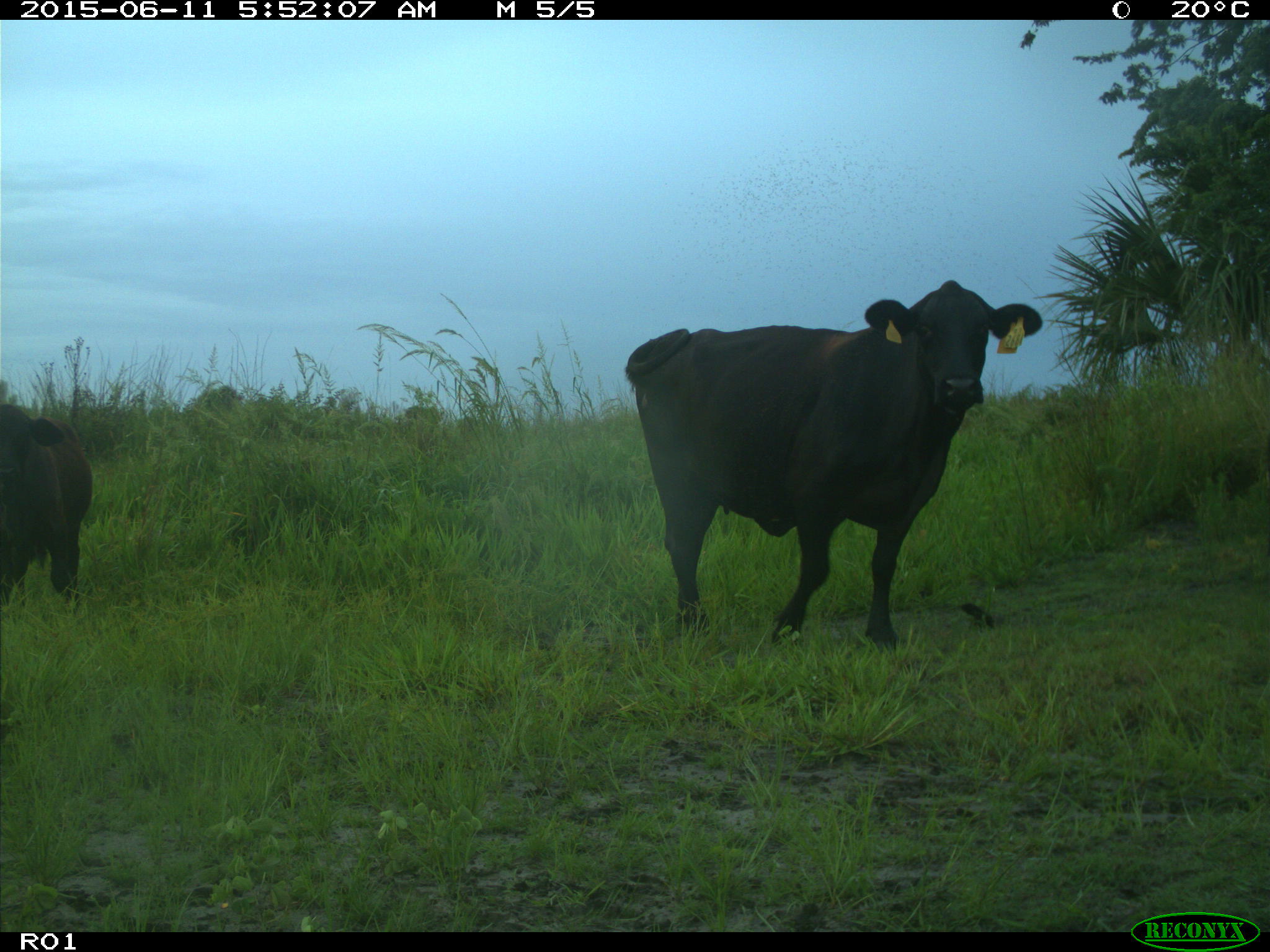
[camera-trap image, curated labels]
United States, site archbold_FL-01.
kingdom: Animalia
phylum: Chordata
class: Mammalia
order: Artiodactyla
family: Bovidae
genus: Bos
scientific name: Bos taurus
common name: domestic cow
Bos taurus (domestic cow).